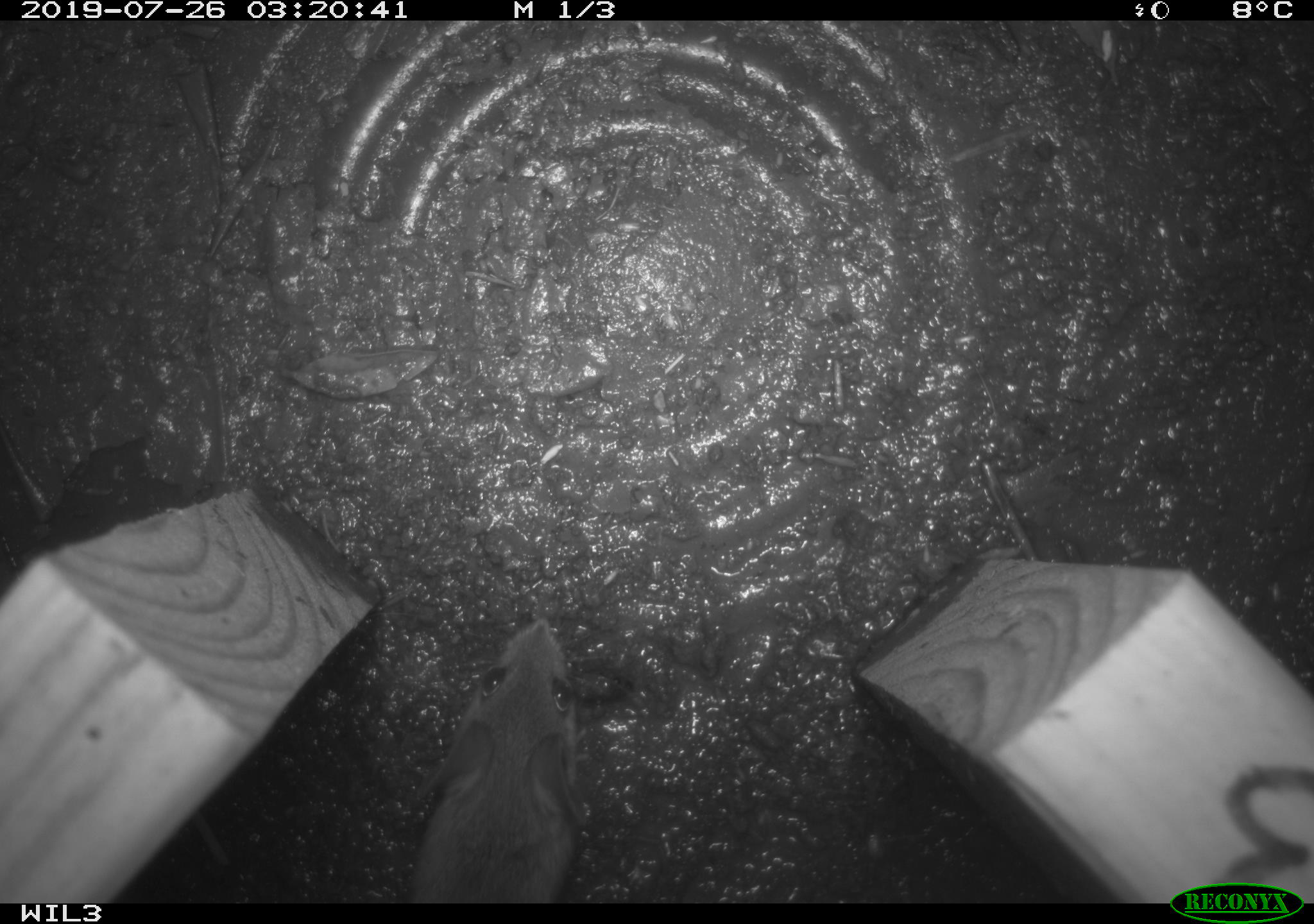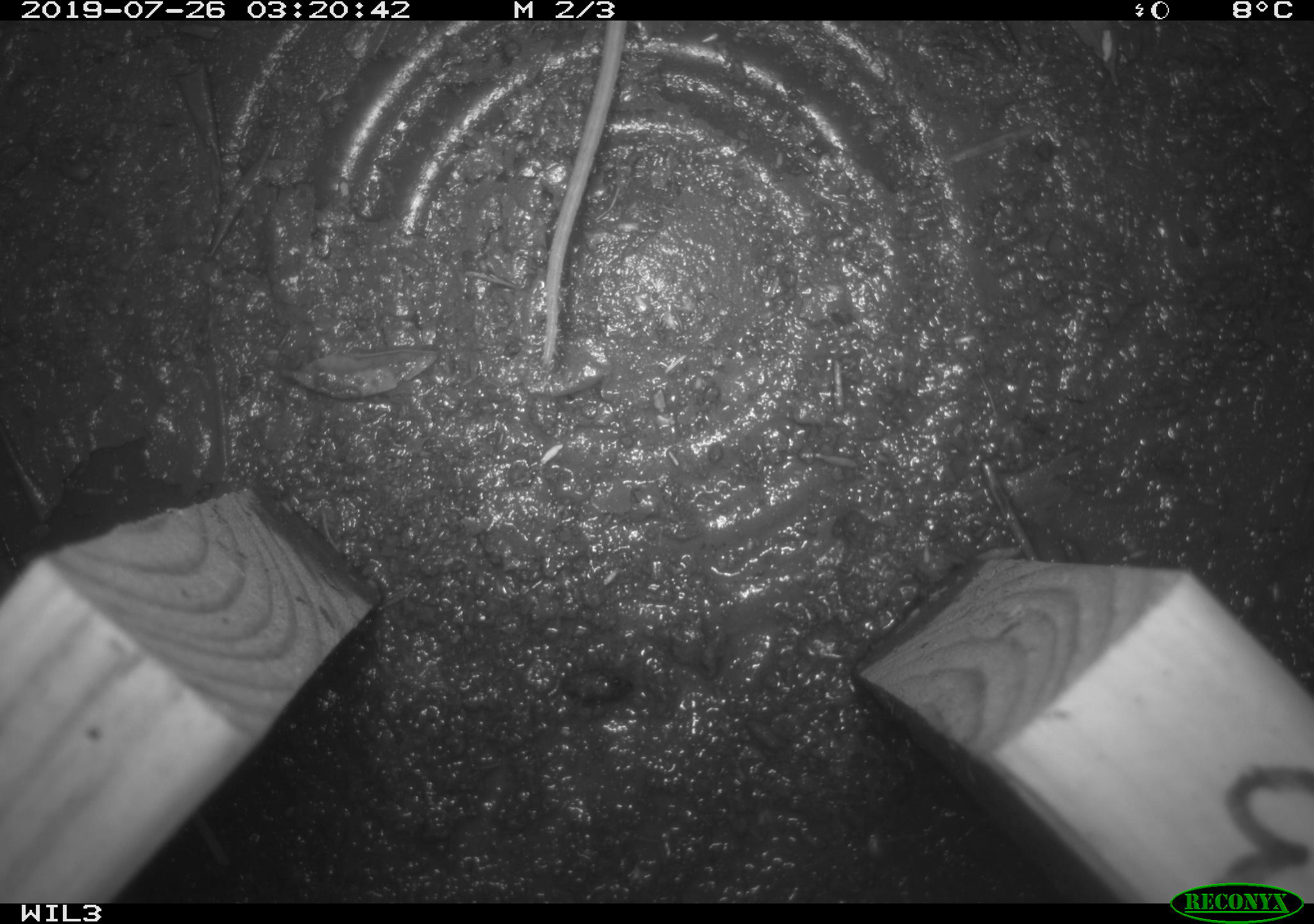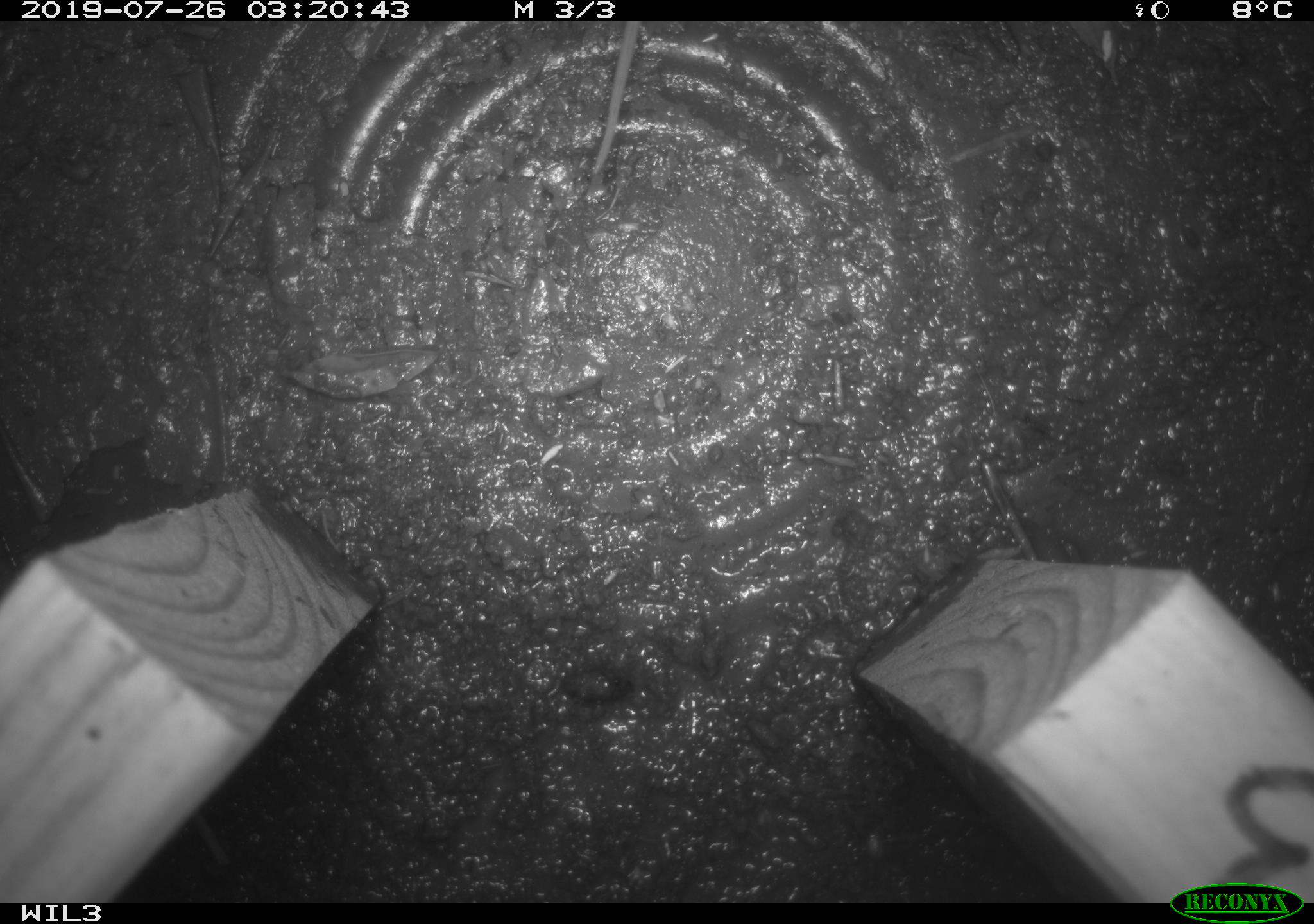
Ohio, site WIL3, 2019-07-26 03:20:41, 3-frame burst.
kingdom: Animalia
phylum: Chordata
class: Mammalia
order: Rodentia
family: Cricetidae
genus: Peromyscus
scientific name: Peromyscus leucopus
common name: white-footed mouse